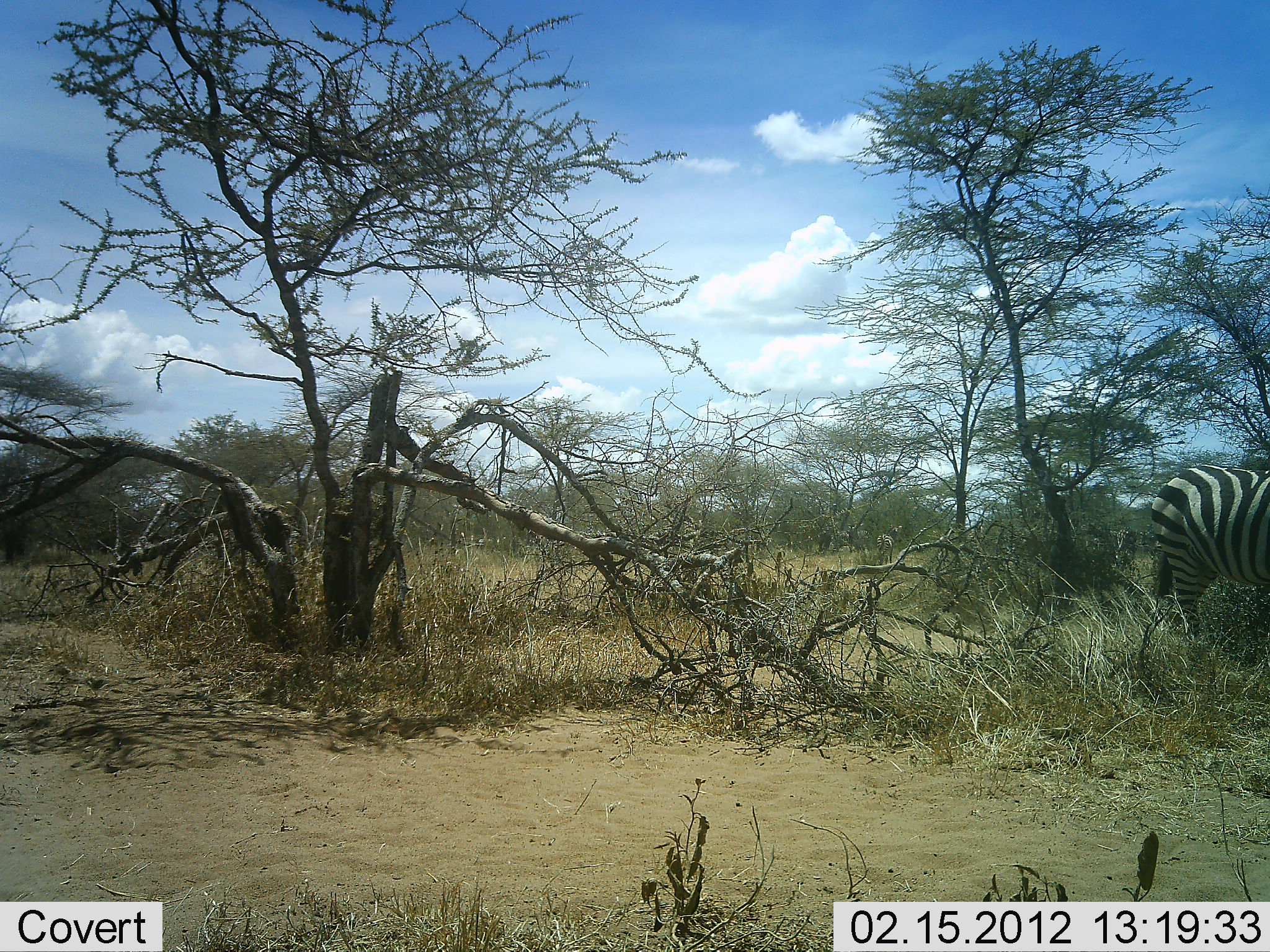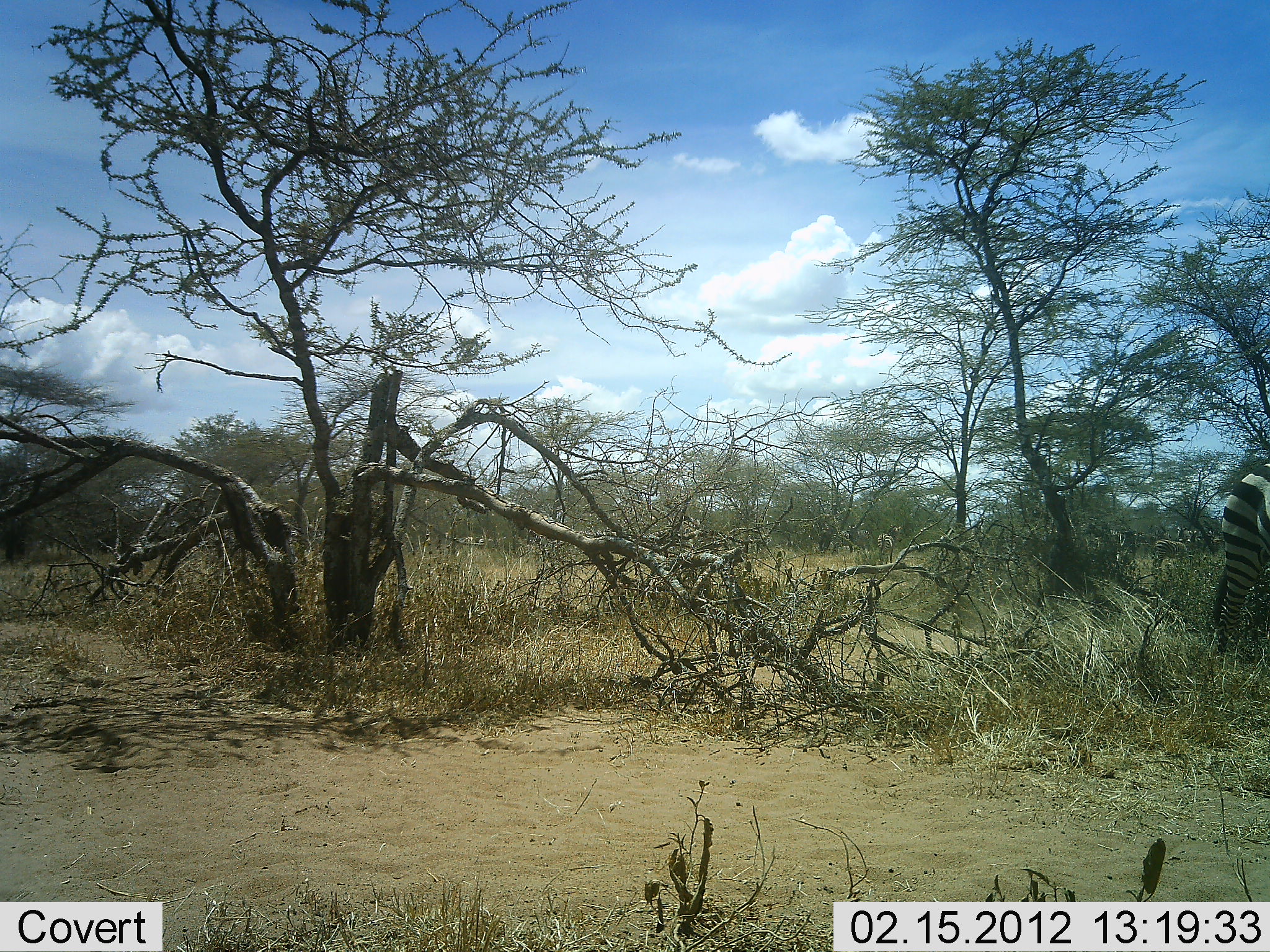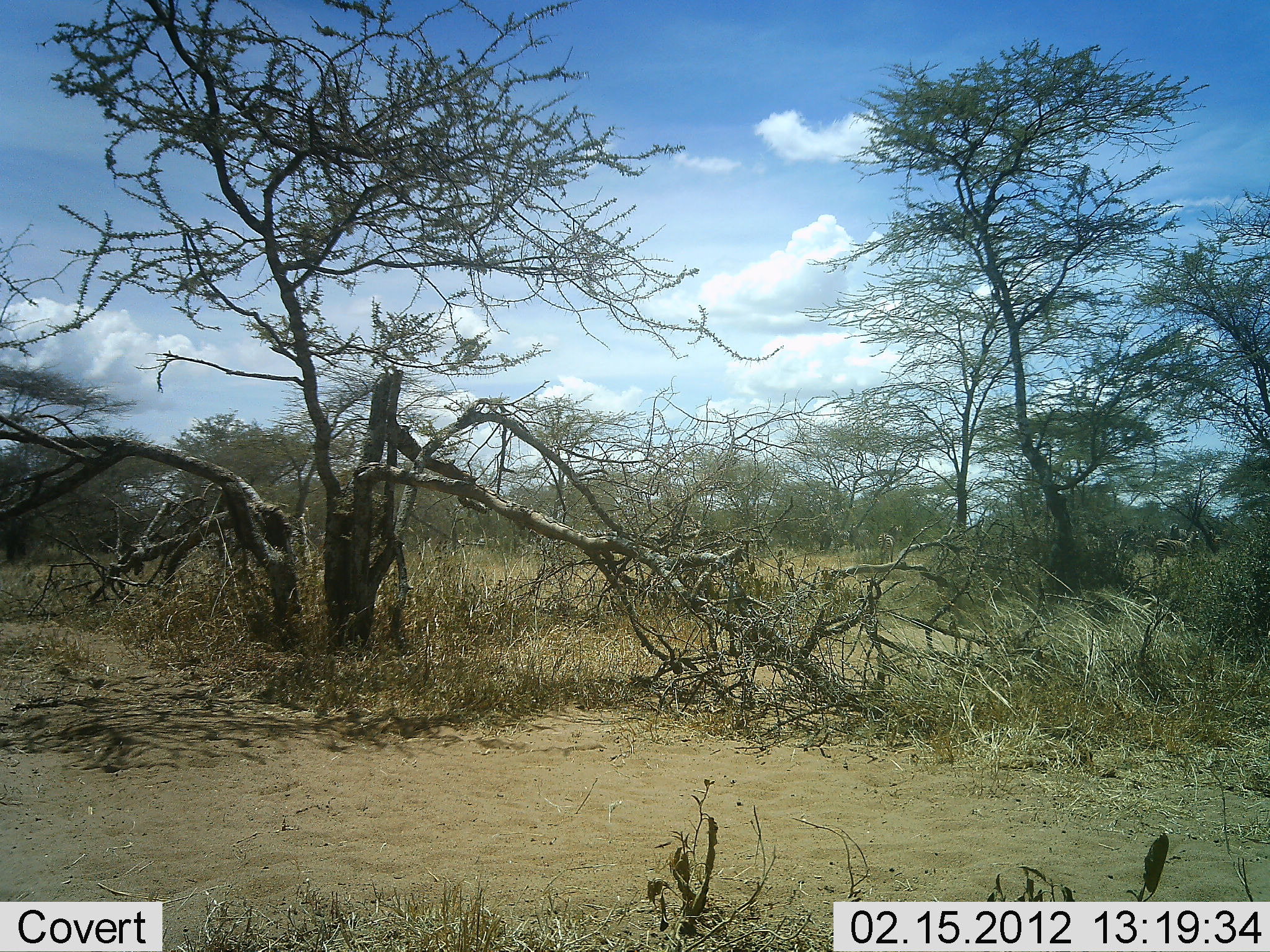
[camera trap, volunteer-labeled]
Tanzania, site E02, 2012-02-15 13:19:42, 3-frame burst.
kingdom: Animalia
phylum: Chordata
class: Mammalia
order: Perissodactyla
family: Equidae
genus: Equus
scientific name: Equus quagga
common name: plains zebra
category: zebra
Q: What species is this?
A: Zebra (plains zebra) (Equus quagga).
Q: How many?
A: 1.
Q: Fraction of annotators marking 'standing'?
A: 11%.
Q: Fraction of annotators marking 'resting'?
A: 0%.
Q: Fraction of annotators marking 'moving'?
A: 100%.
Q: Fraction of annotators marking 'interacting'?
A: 0%.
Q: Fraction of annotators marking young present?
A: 0%.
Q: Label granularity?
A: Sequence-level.